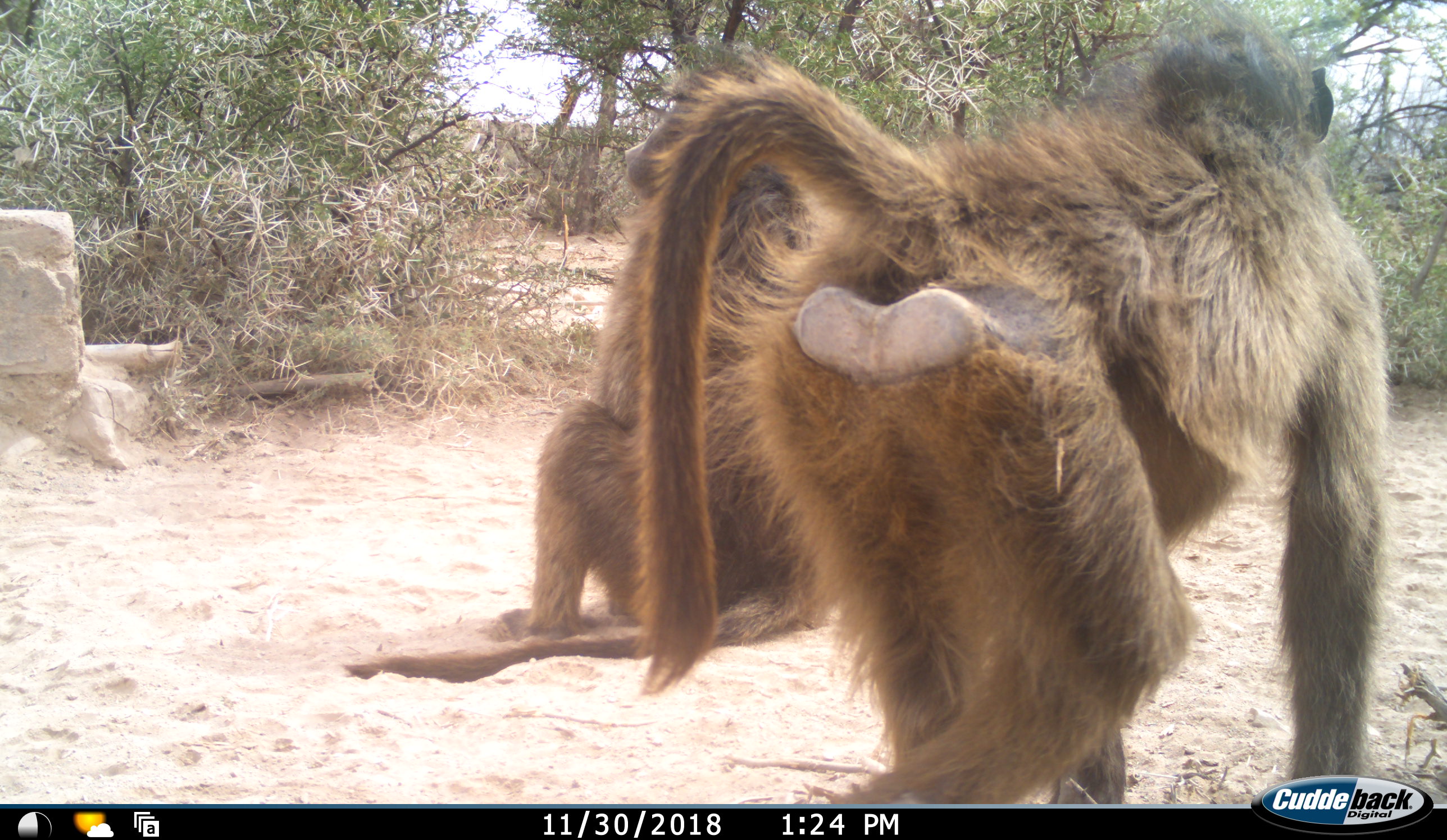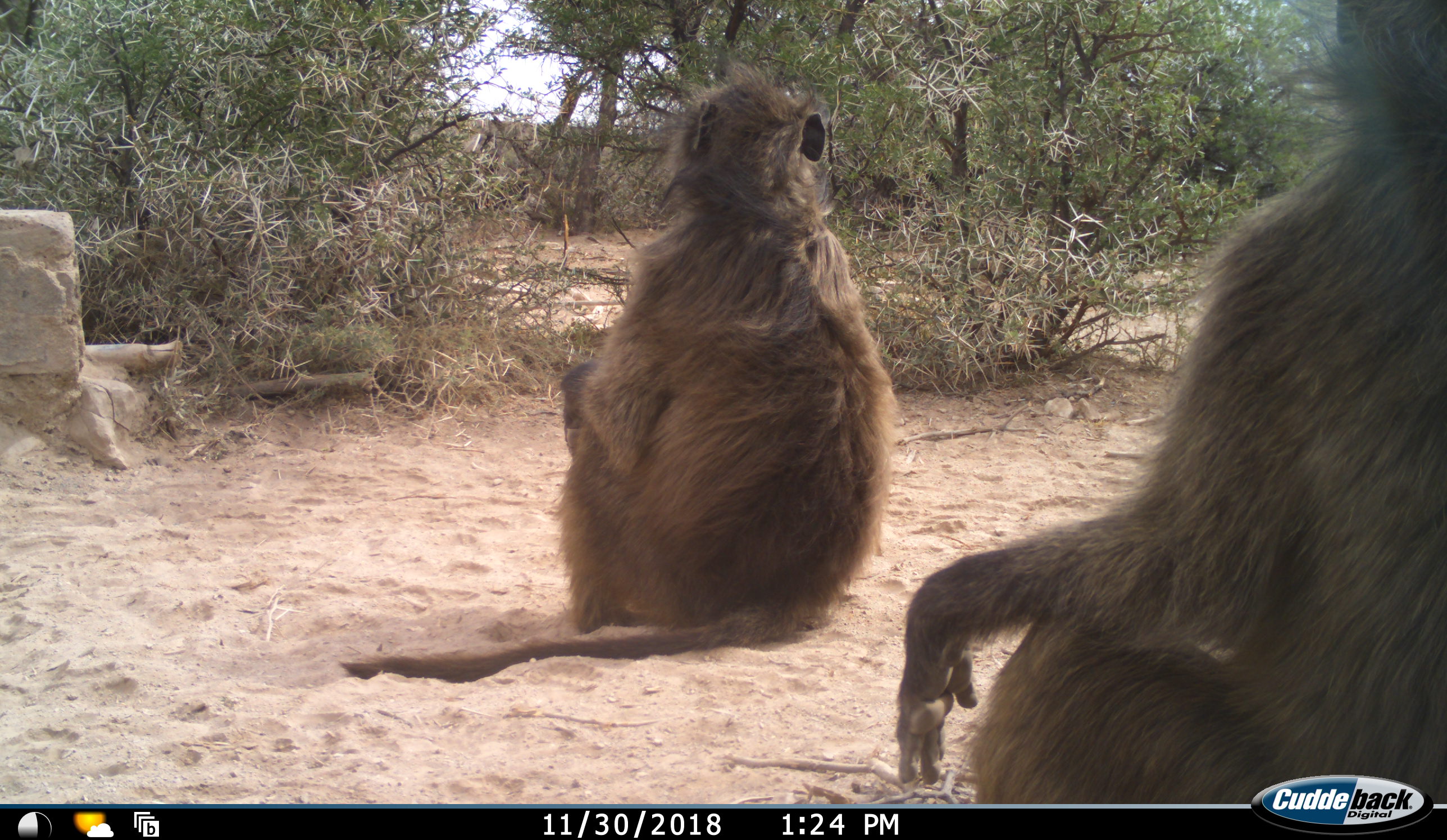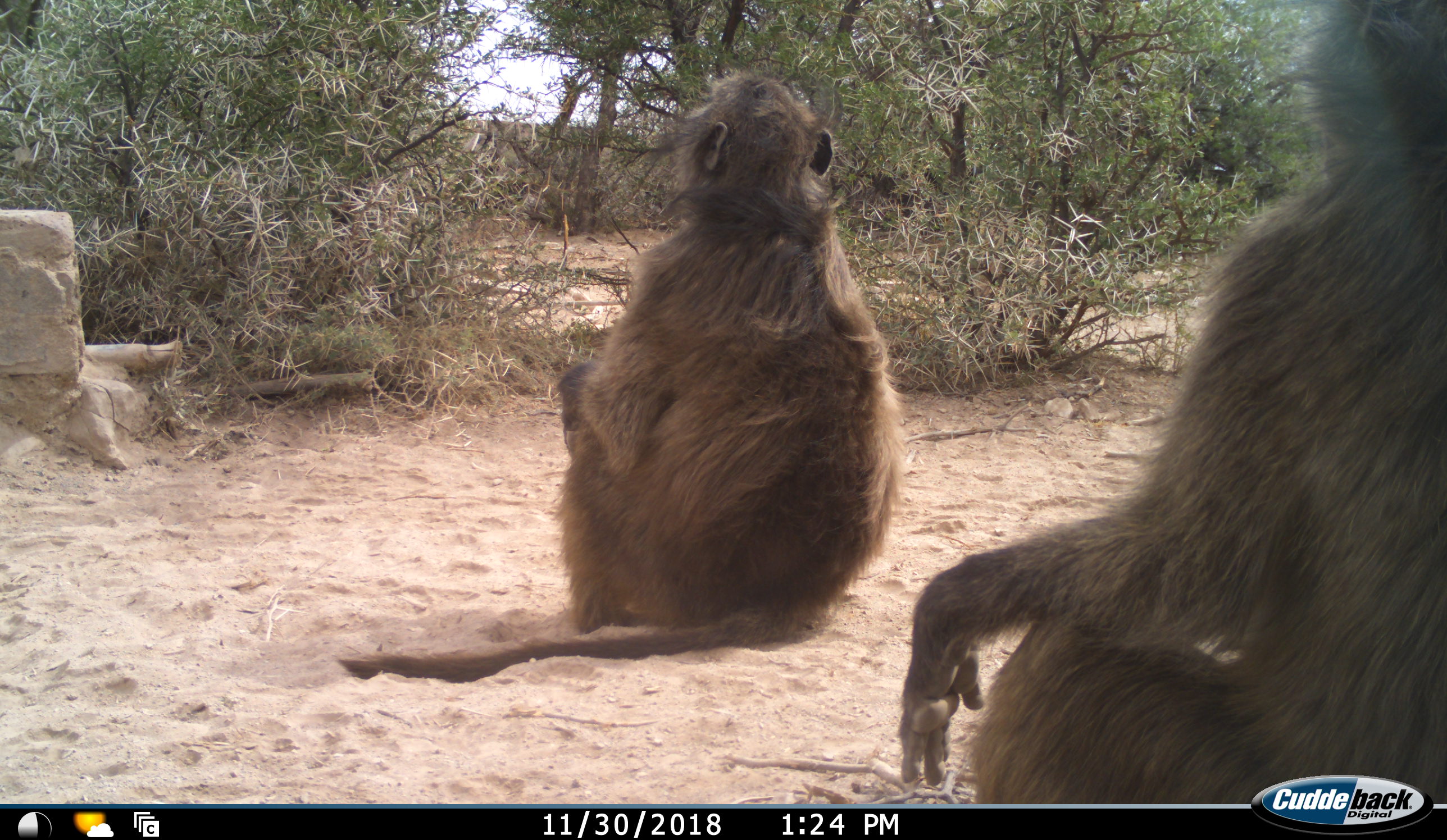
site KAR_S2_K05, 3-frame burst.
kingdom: Animalia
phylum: Chordata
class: Mammalia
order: Primates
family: Cercopithecidae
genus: Papio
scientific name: Papio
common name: baboon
Baboon (Papio), count 2. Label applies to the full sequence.